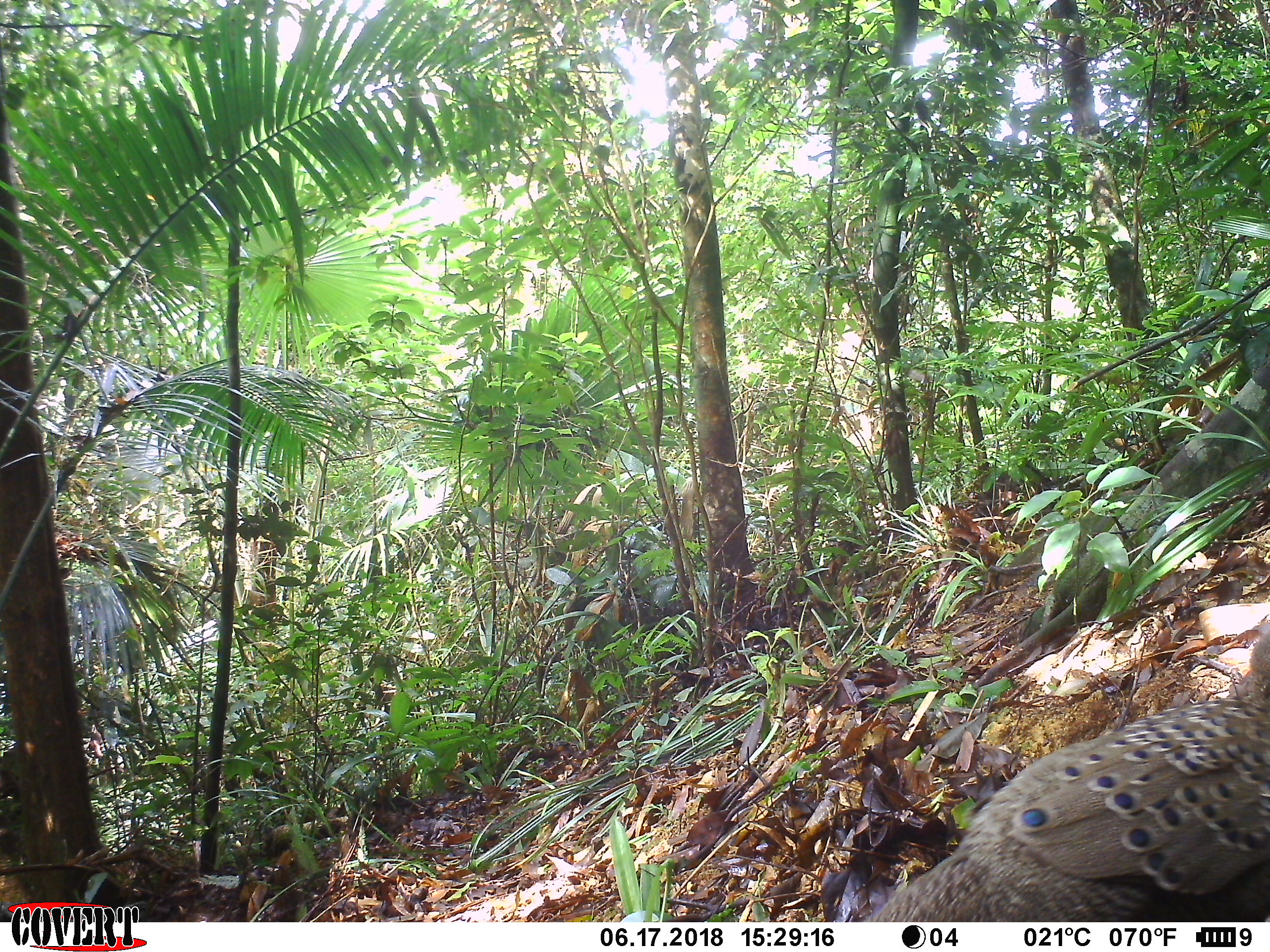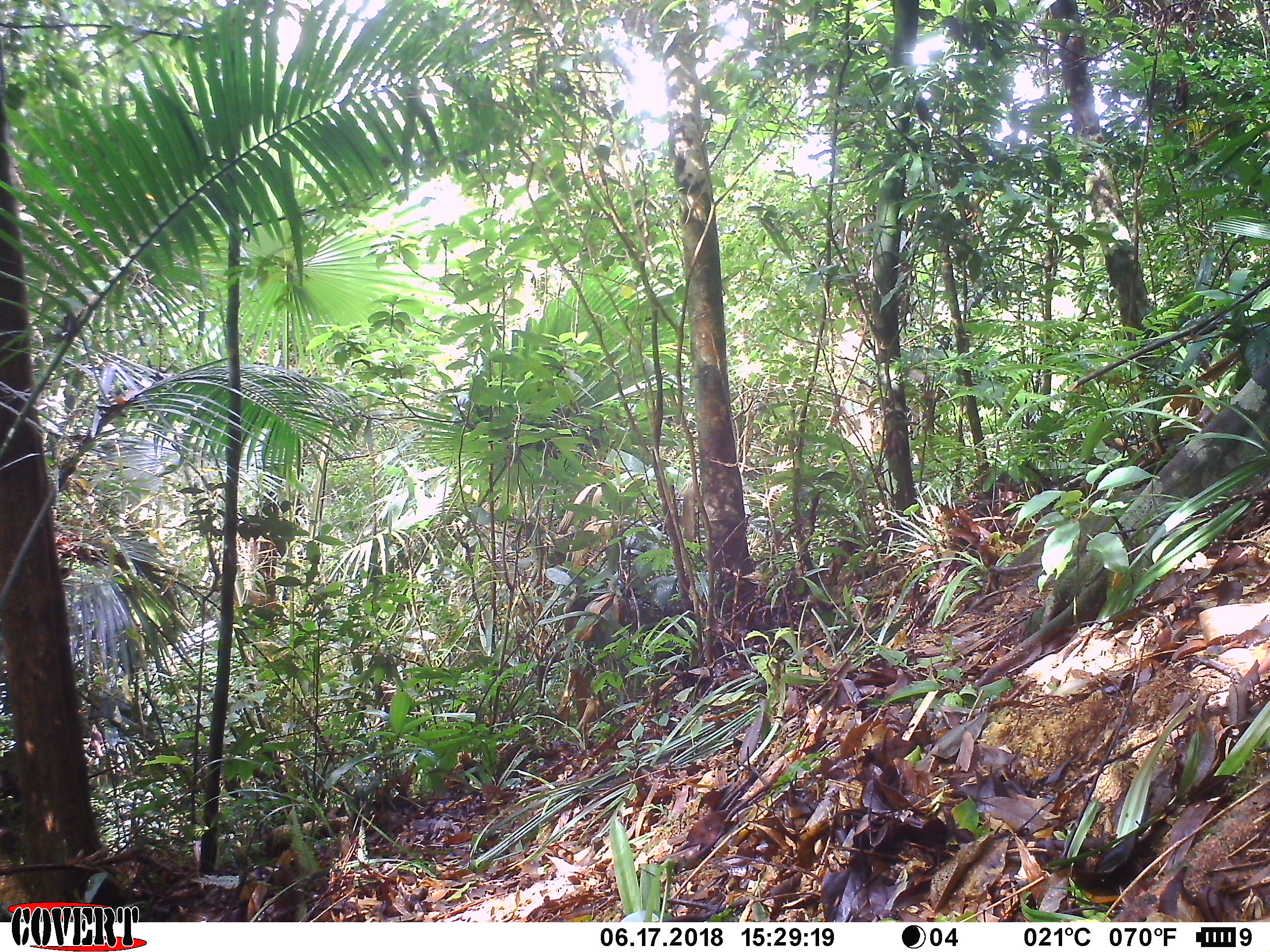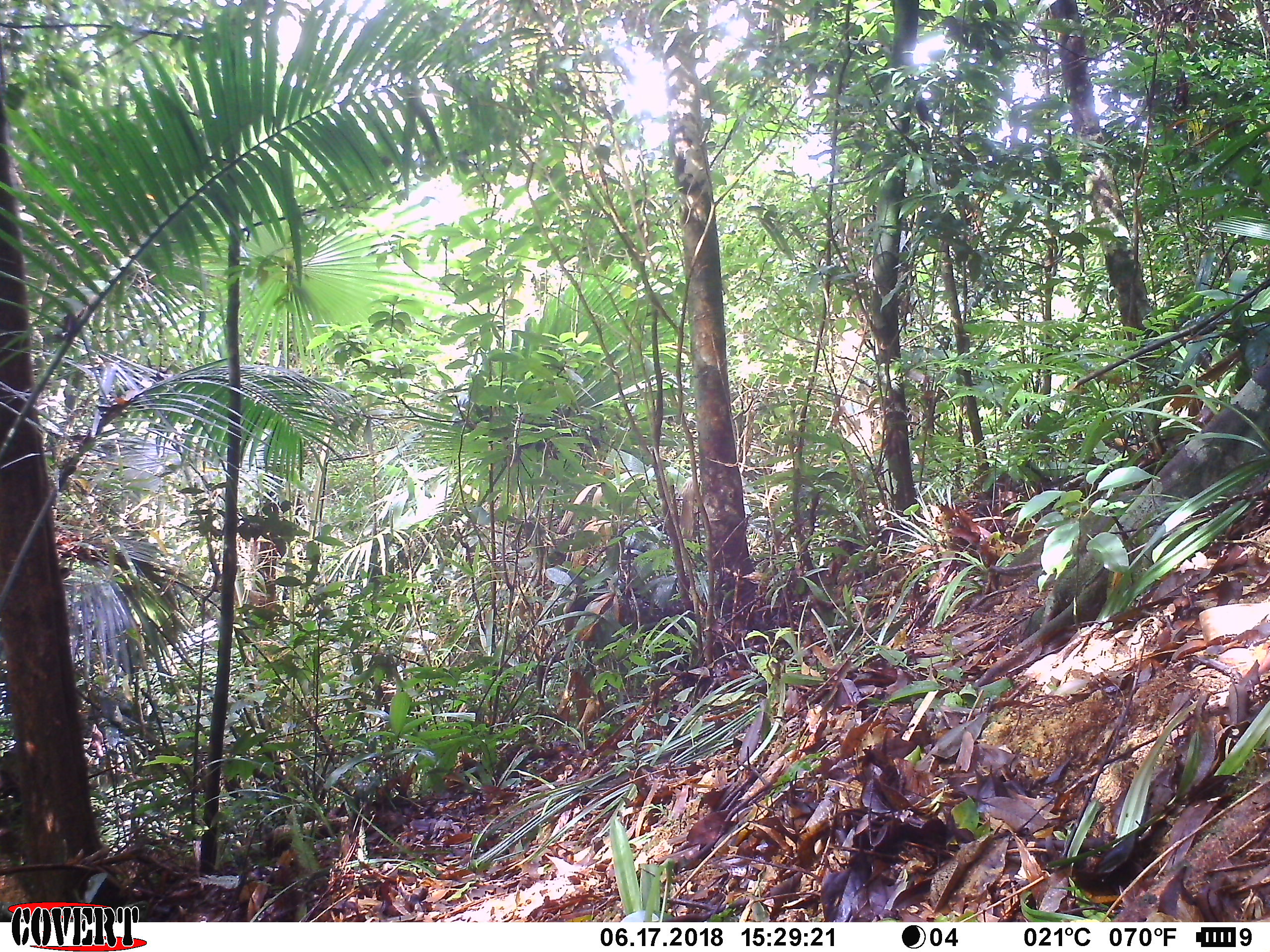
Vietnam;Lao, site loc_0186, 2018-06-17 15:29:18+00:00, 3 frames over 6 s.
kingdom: Animalia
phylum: Chordata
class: Aves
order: Galliformes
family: Phasianidae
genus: Polyplectron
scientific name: Polyplectron bicalcaratum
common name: gray peacock-pheasant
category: grey peacock pheasant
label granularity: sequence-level